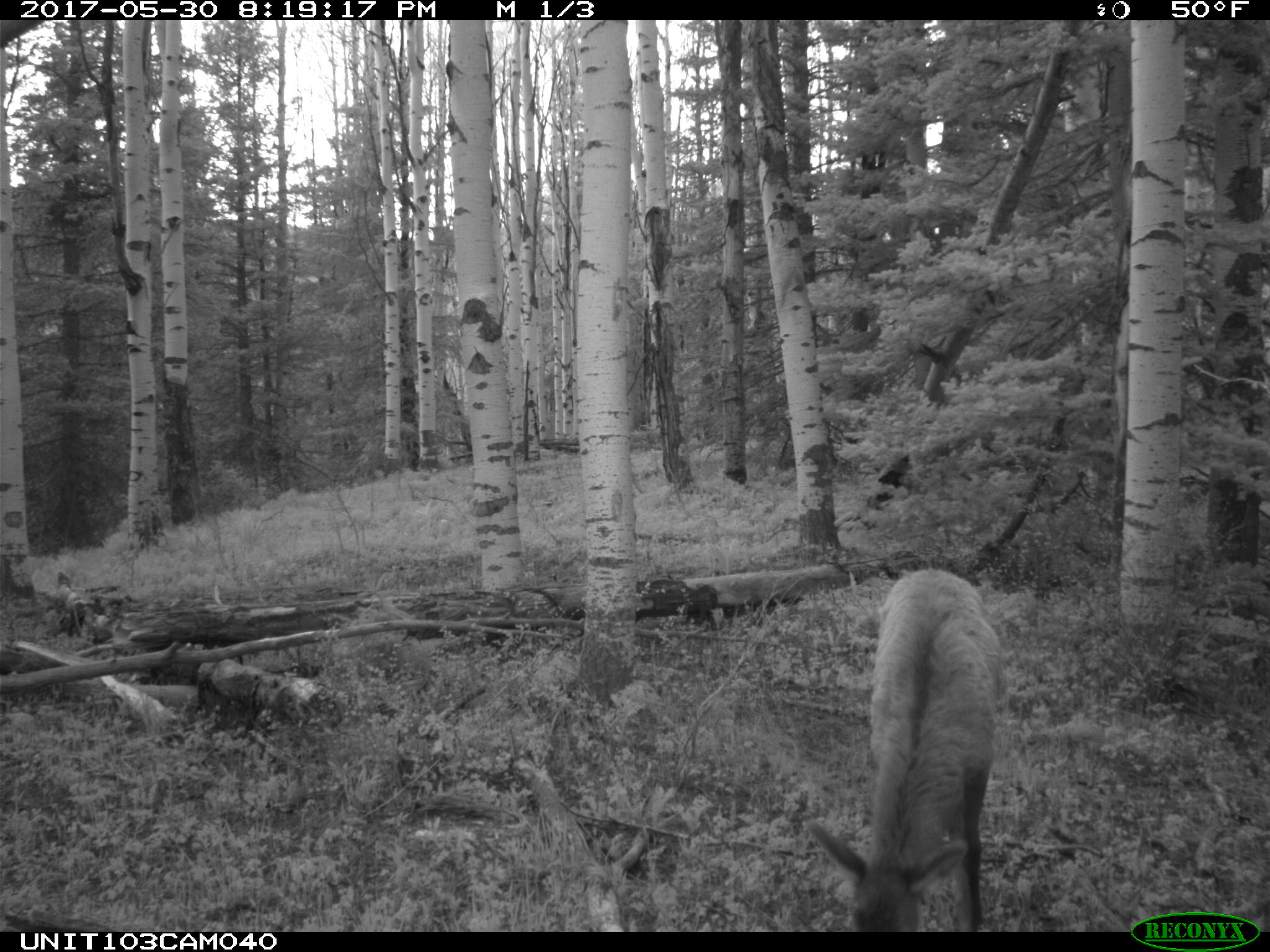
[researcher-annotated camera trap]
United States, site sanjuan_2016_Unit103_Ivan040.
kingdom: Animalia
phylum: Chordata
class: Mammalia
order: Artiodactyla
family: Cervidae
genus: Cervus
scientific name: Cervus elaphus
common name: red deer